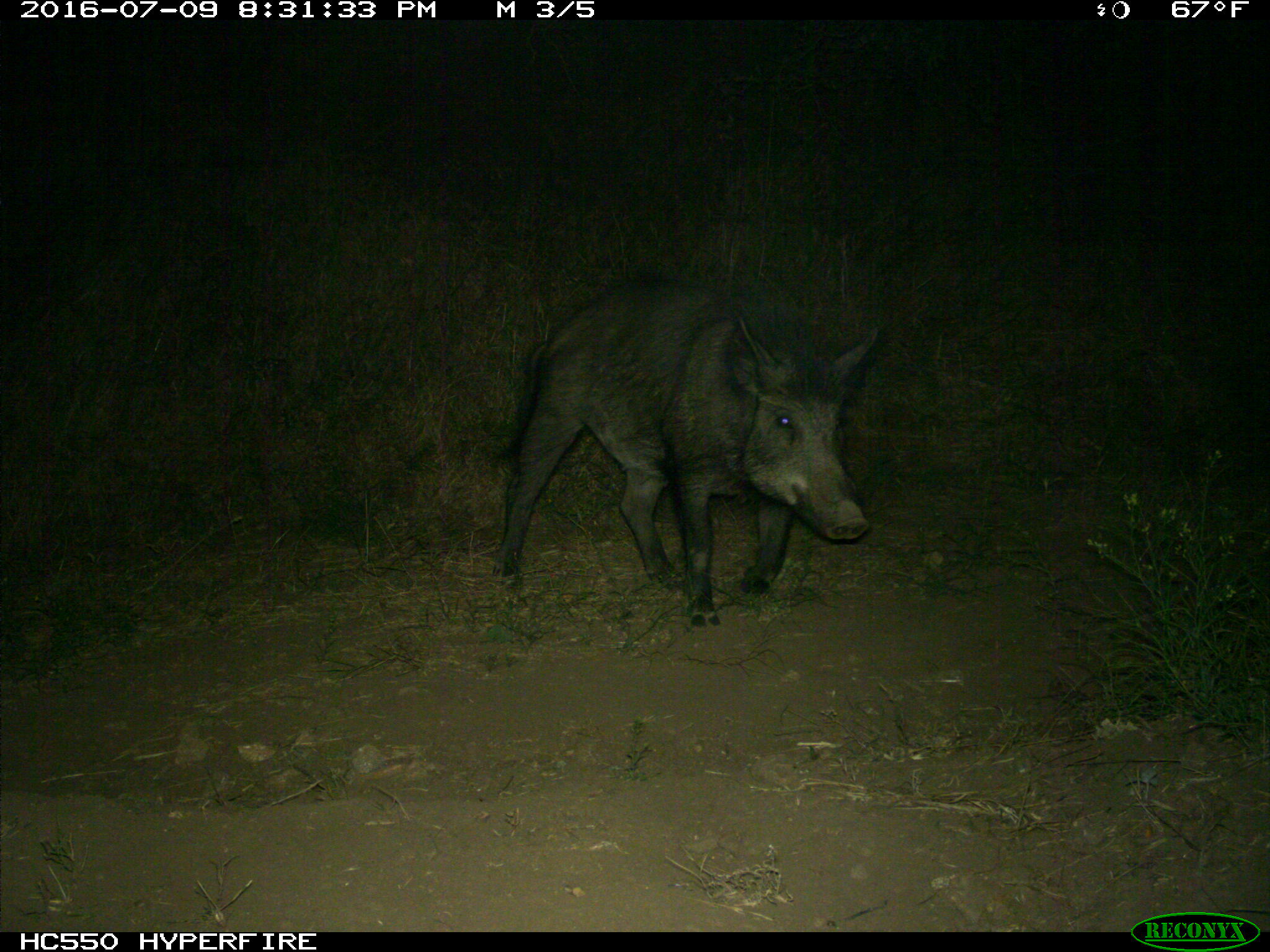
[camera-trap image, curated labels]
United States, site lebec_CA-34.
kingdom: Animalia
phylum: Chordata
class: Mammalia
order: Artiodactyla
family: Suidae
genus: Sus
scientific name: Sus scrofa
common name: wild boar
Sus scrofa (wild boar).